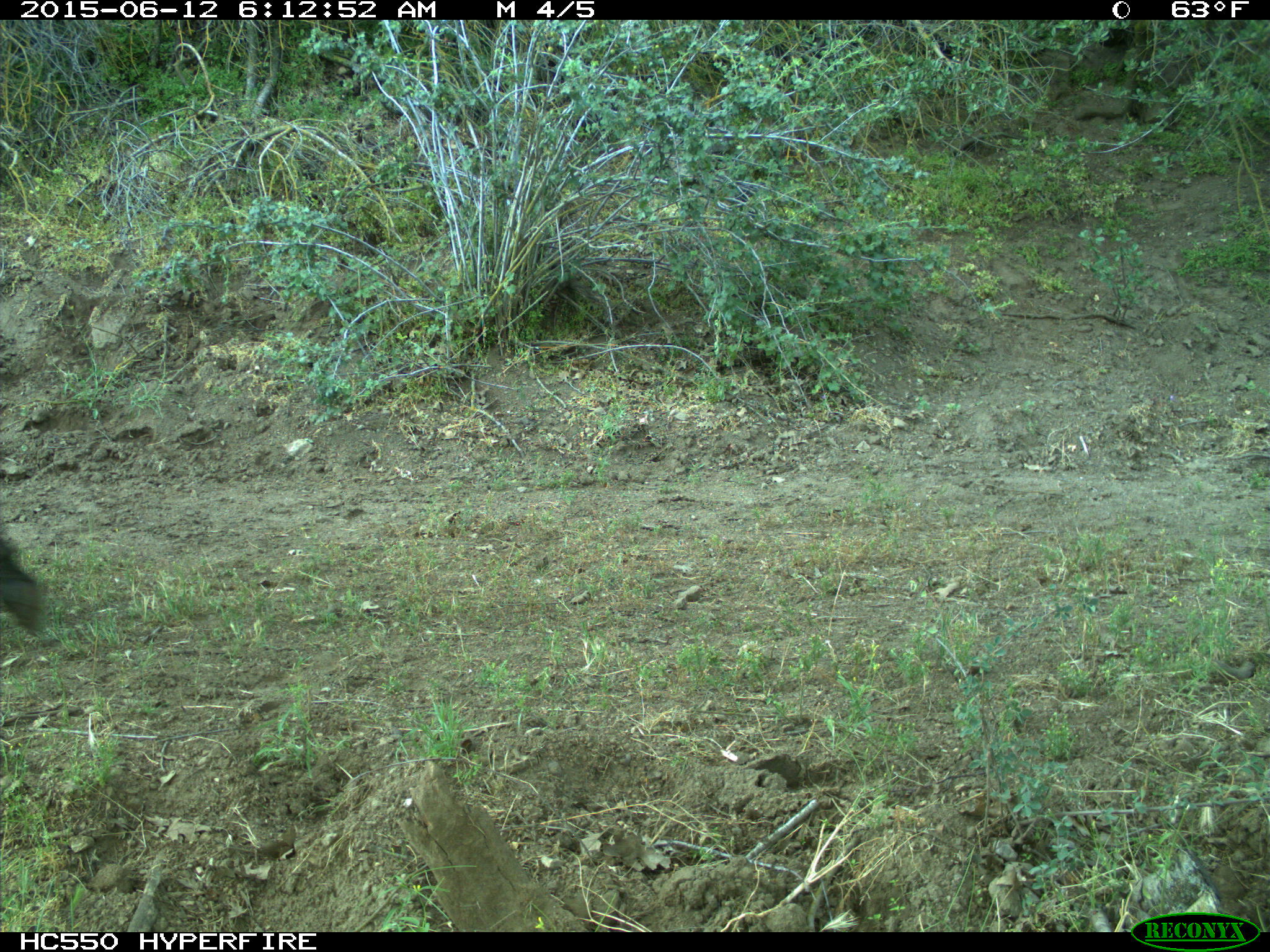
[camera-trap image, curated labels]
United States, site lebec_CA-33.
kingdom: Animalia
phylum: Chordata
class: Mammalia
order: Artiodactyla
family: Bovidae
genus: Bos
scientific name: Bos taurus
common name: domestic cow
Bos taurus (domestic cow).